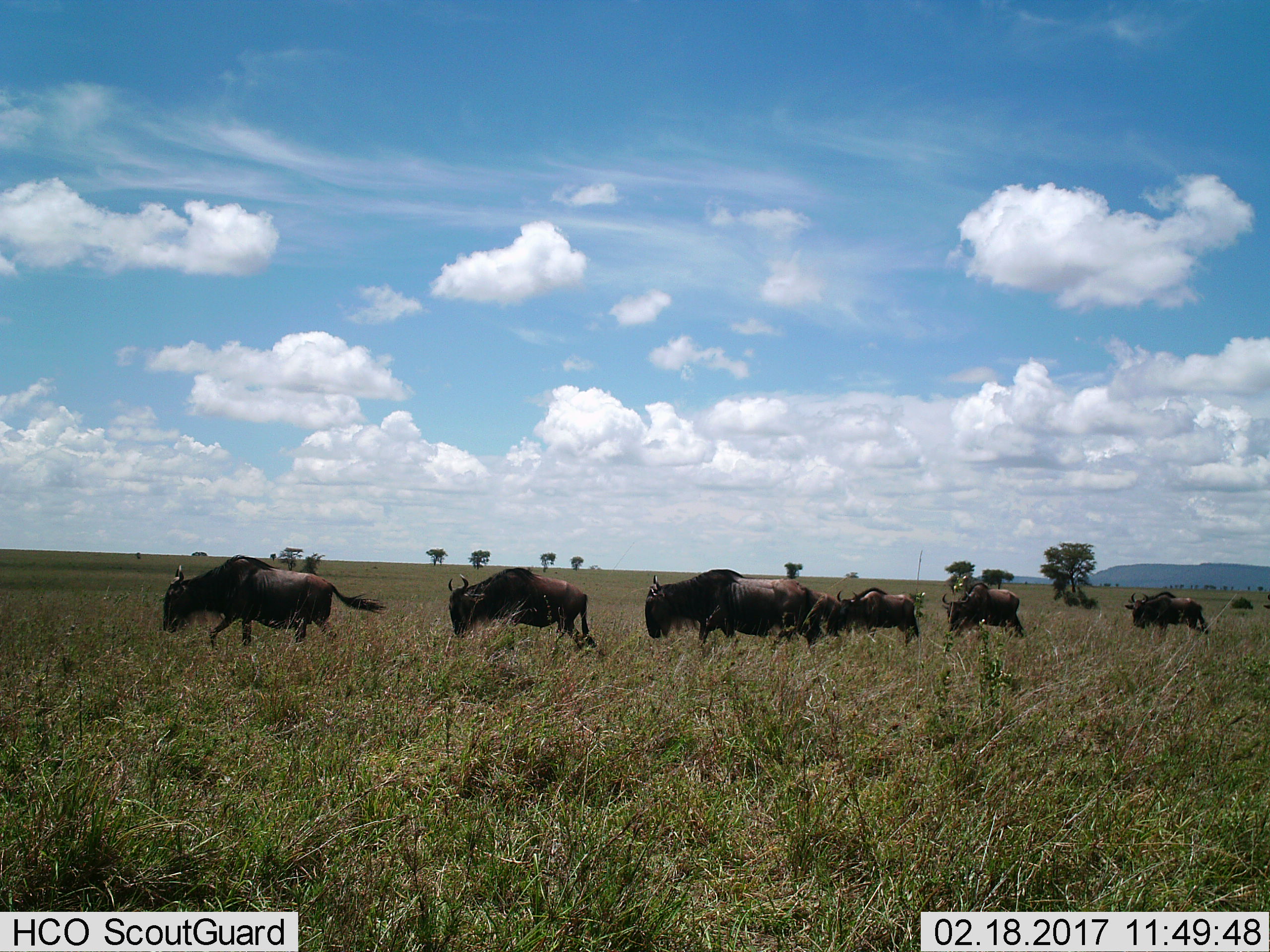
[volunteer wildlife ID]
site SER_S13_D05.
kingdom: Animalia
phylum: Chordata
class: Mammalia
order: Artiodactyla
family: Bovidae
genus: Connochaetes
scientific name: Connochaetes taurinus taurinus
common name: blue wildebeest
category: wildebeestblue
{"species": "wildebeestblue (blue wildebeest) (Connochaetes taurinus taurinus)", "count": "7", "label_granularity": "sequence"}